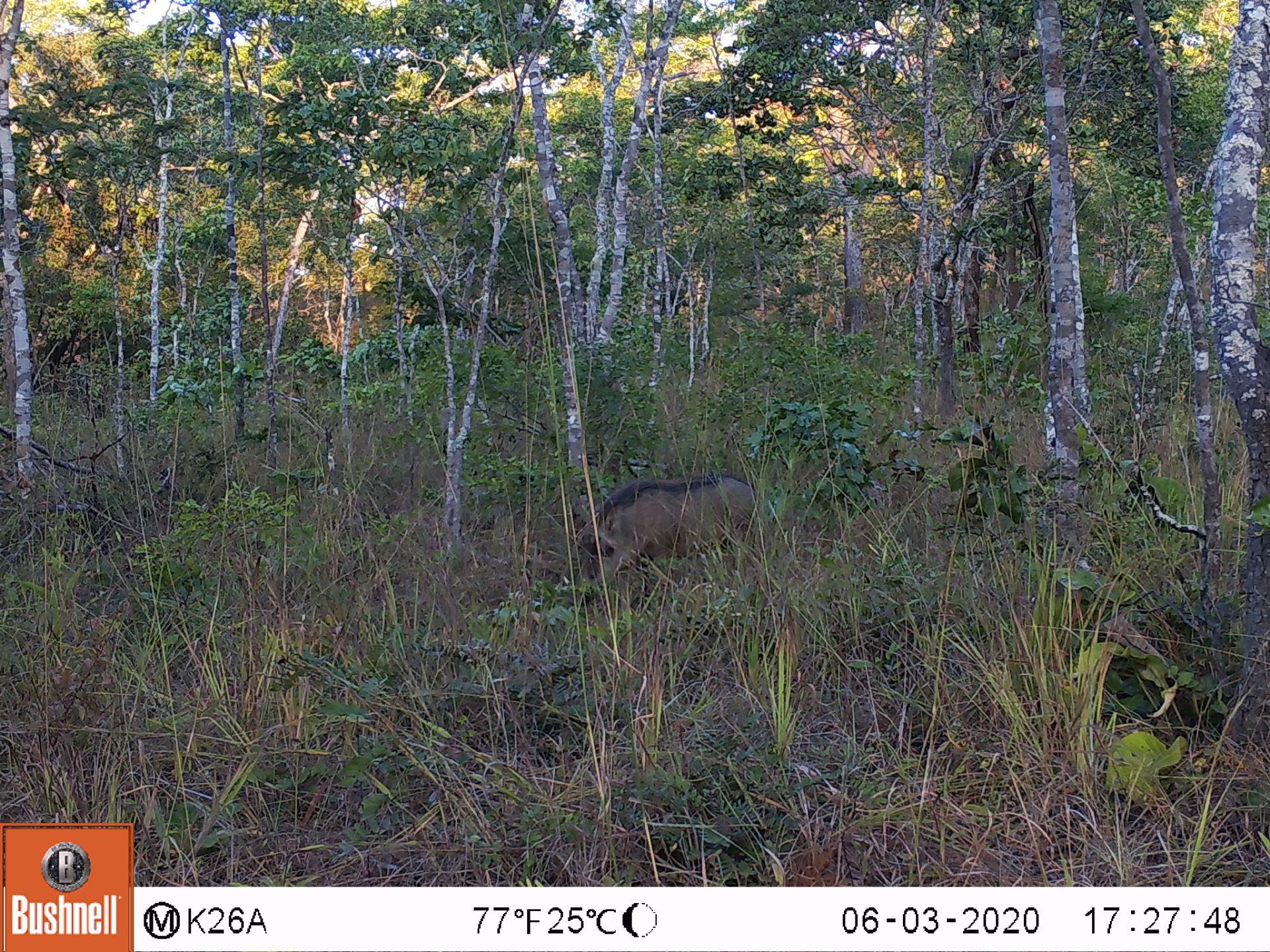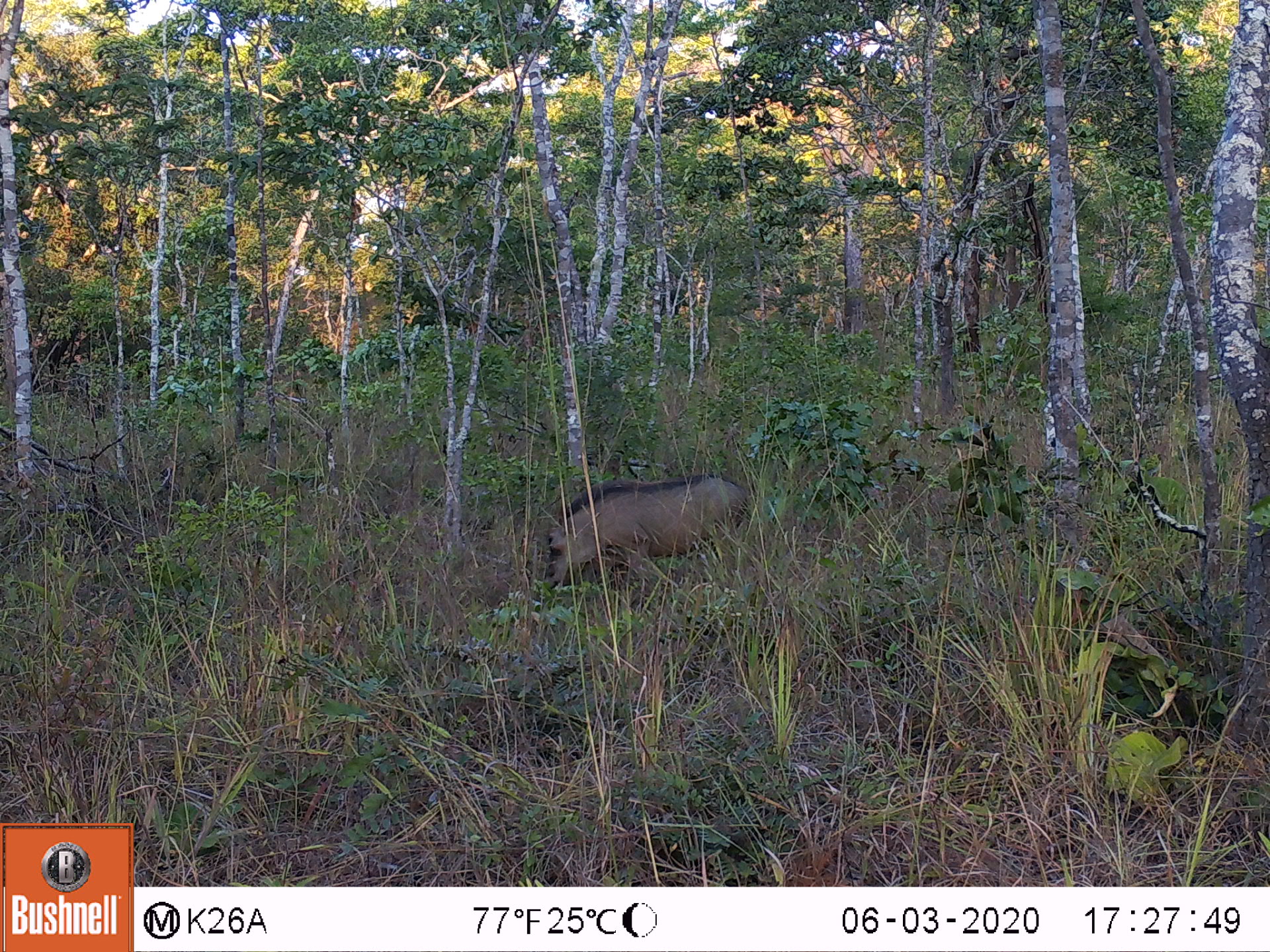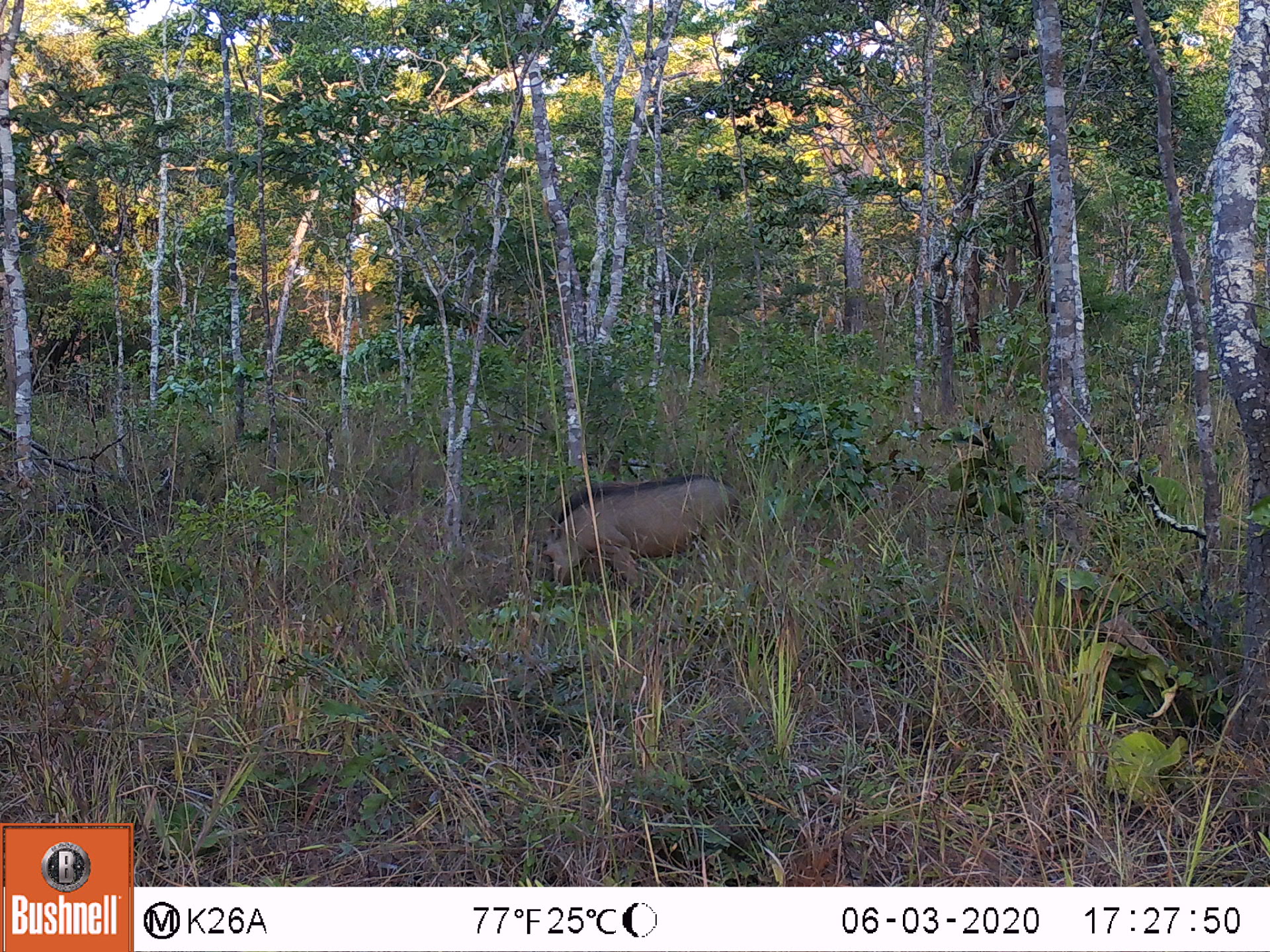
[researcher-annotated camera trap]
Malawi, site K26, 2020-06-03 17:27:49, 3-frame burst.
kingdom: Animalia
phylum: Chordata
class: Mammalia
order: Artiodactyla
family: Suidae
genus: Phacochoerus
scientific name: Phacochoerus africanus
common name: common warthog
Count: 1.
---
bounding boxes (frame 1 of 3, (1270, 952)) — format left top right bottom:
common warthog: 566 470 763 607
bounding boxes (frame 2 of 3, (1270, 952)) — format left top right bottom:
common warthog: 539 469 754 608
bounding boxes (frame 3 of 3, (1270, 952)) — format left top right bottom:
common warthog: 532 470 744 611